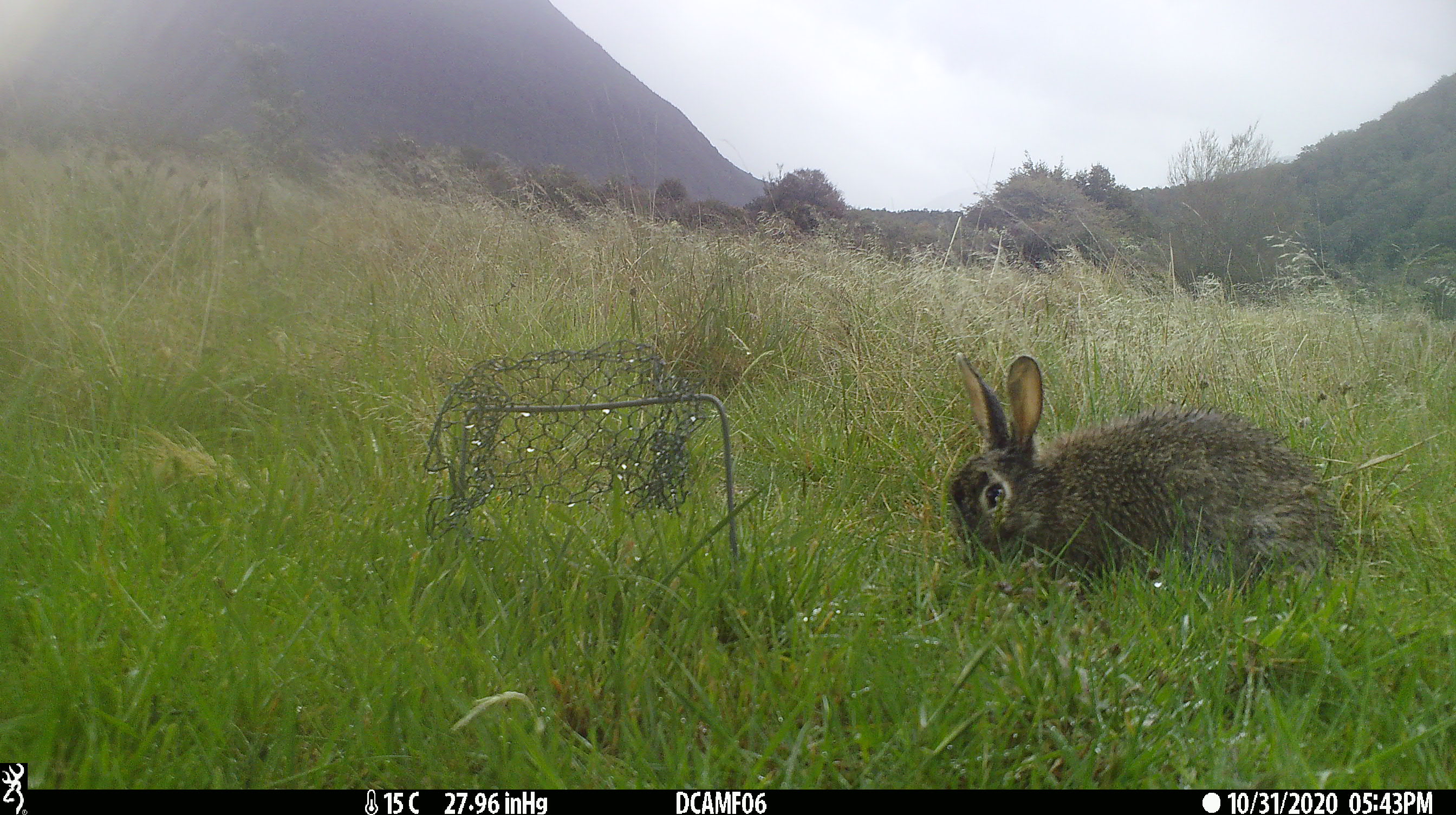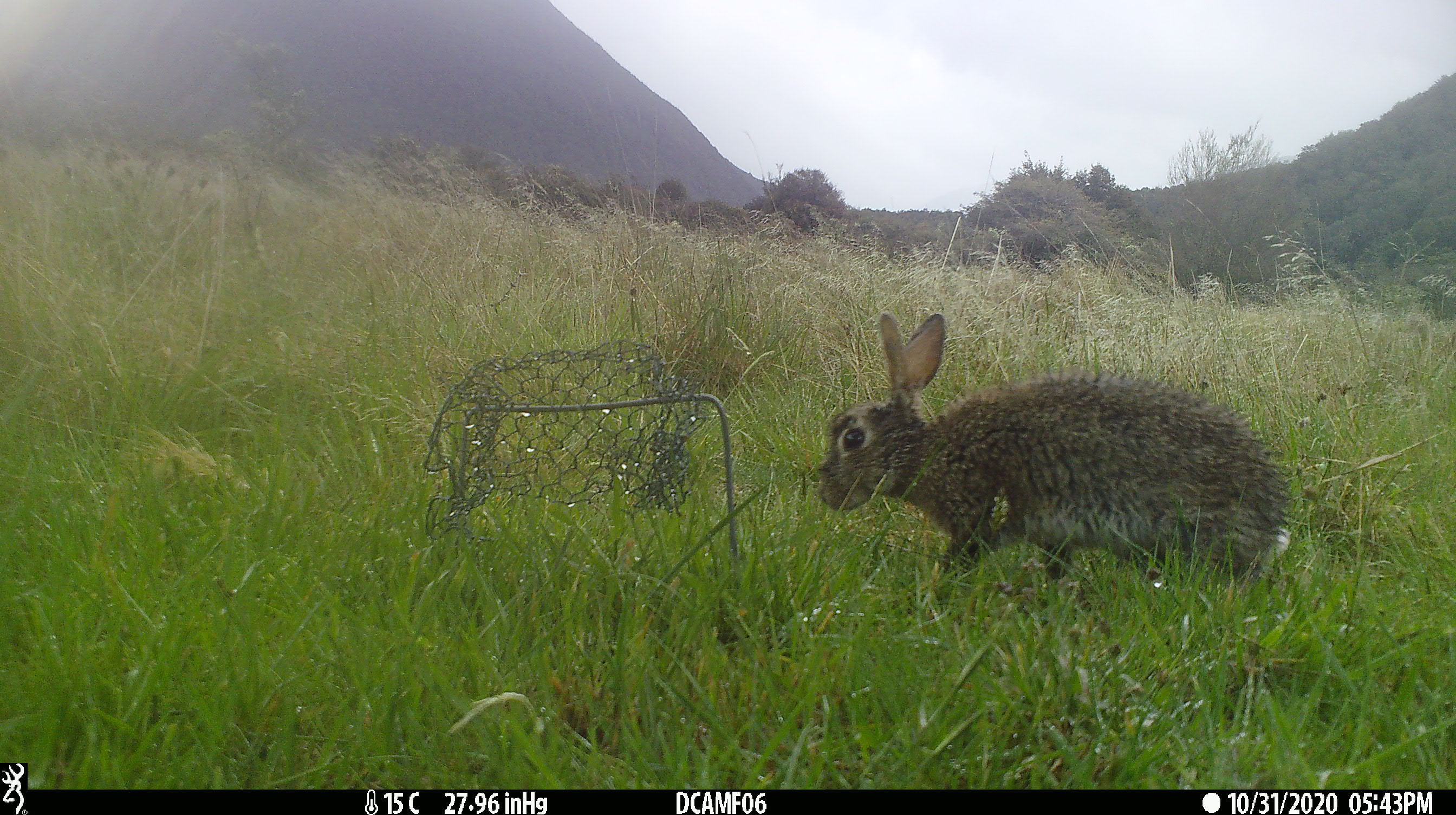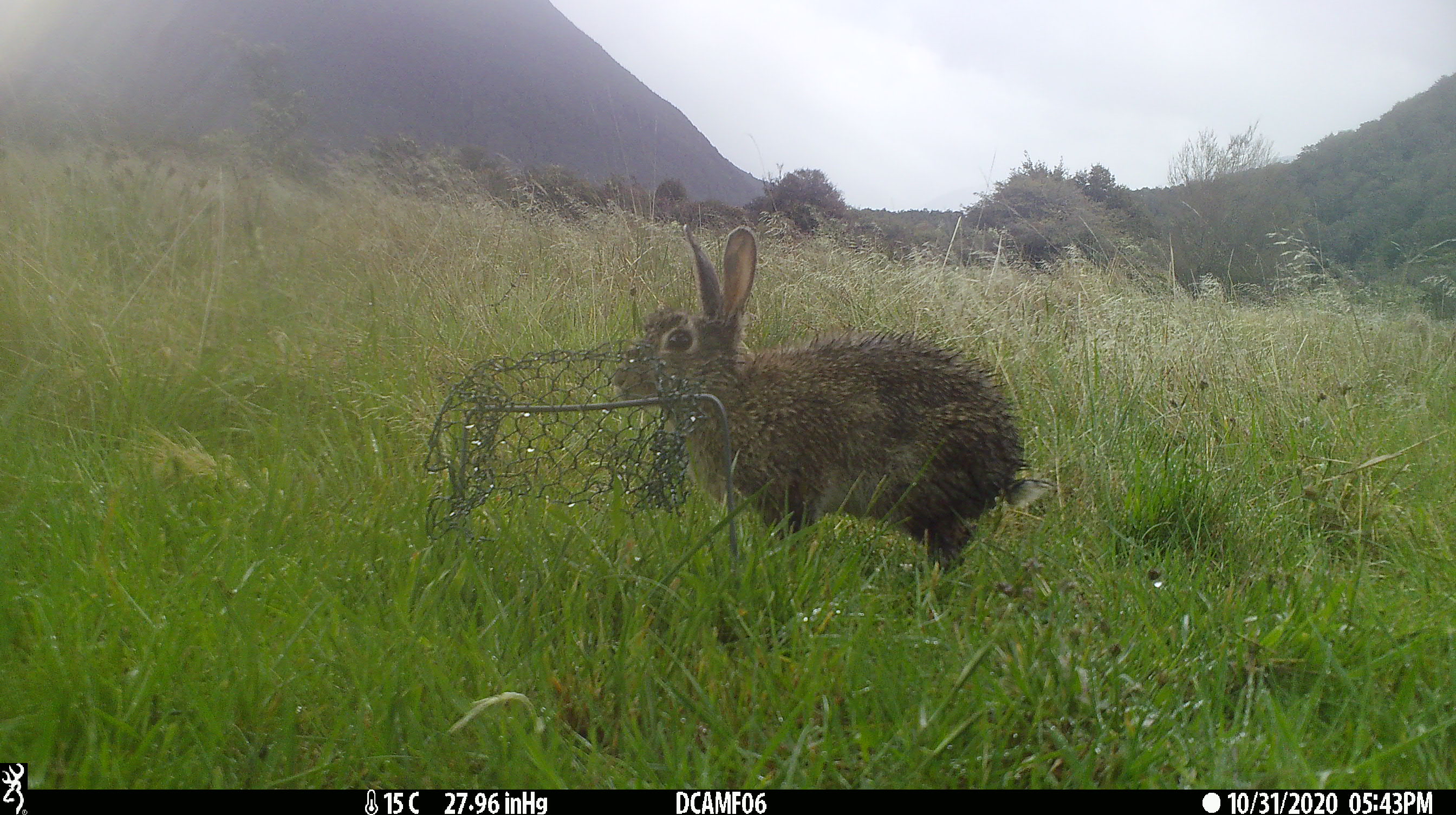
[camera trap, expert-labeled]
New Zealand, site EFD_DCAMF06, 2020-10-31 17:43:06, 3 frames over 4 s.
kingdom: Animalia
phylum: Chordata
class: Mammalia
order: Lagomorpha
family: Leporidae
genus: Oryctolagus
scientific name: Oryctolagus cuniculus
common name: european rabbit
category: rabbit